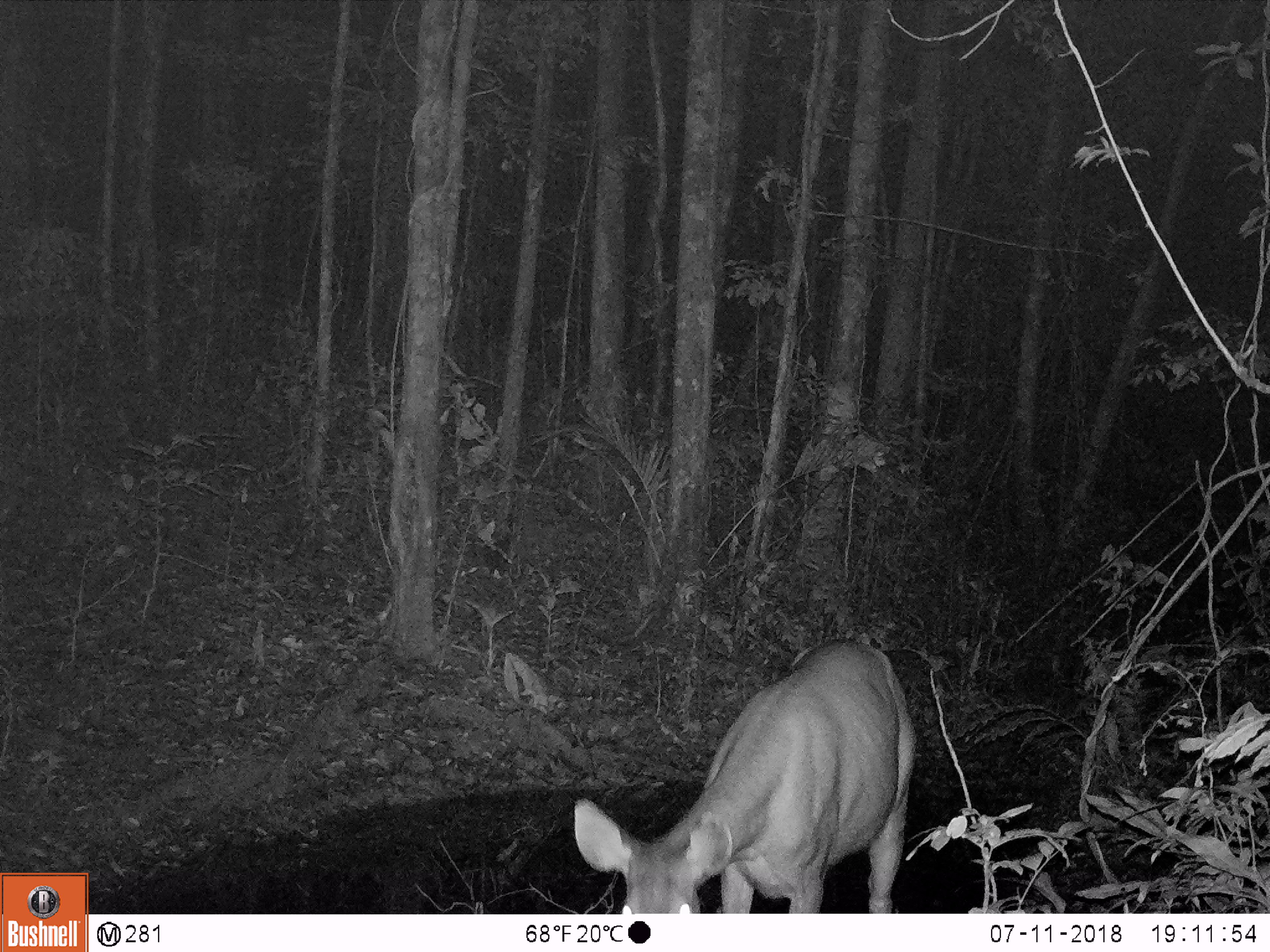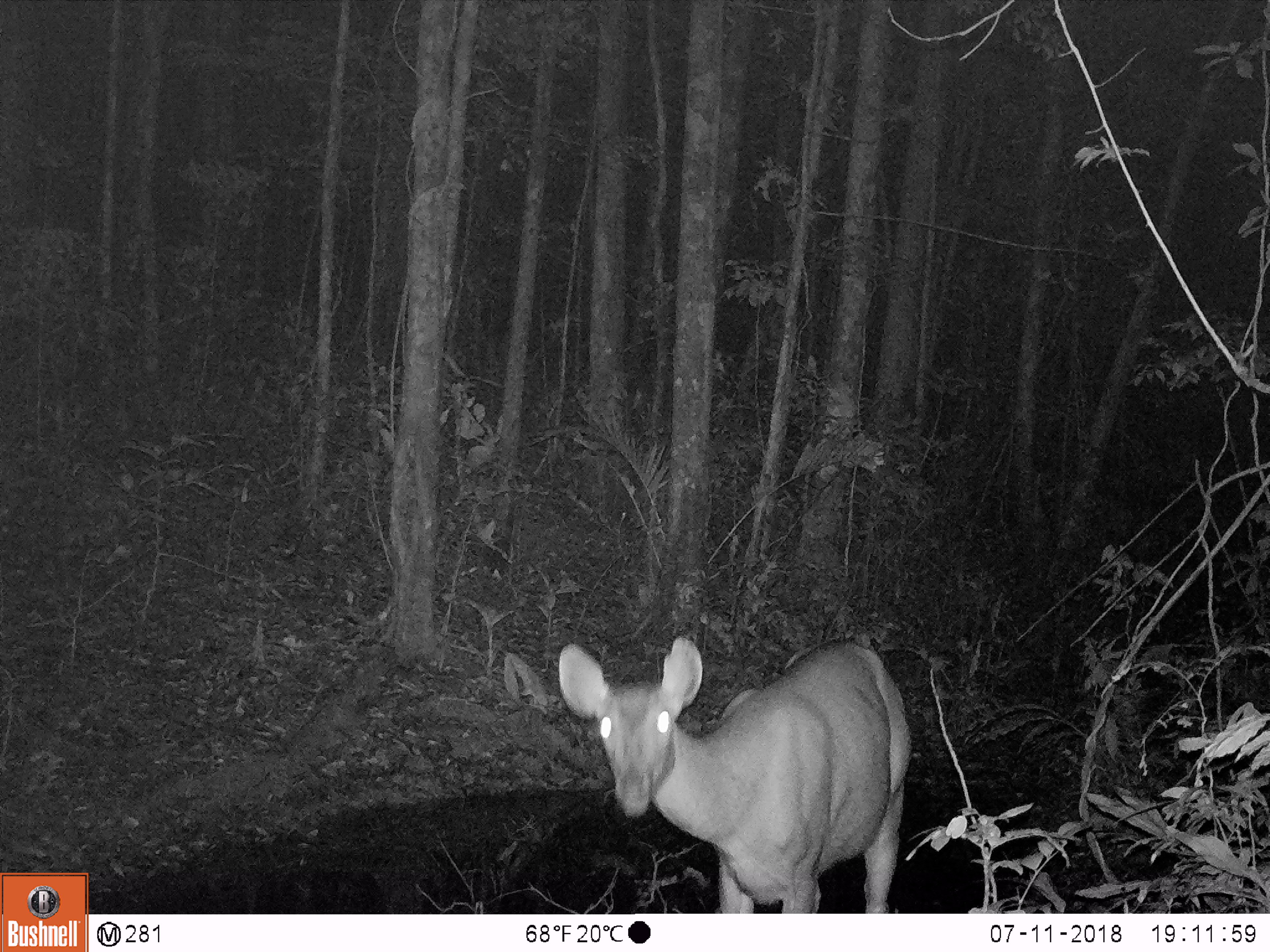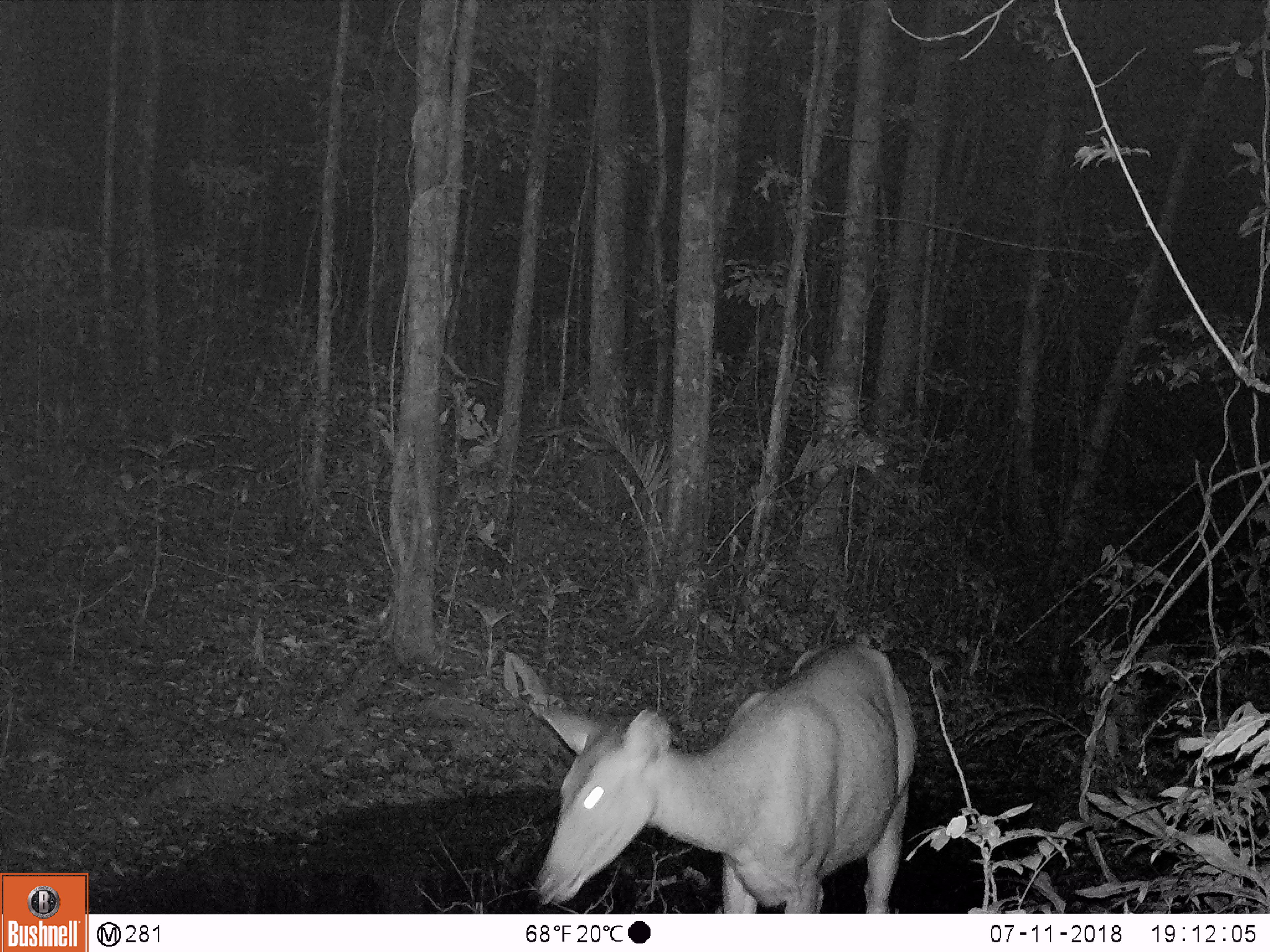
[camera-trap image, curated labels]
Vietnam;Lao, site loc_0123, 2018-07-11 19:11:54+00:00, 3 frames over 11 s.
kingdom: Animalia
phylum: Chordata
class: Mammalia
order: Artiodactyla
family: Cervidae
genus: Rusa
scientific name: Rusa unicolor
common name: sambar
Sambar (Rusa unicolor). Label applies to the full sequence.